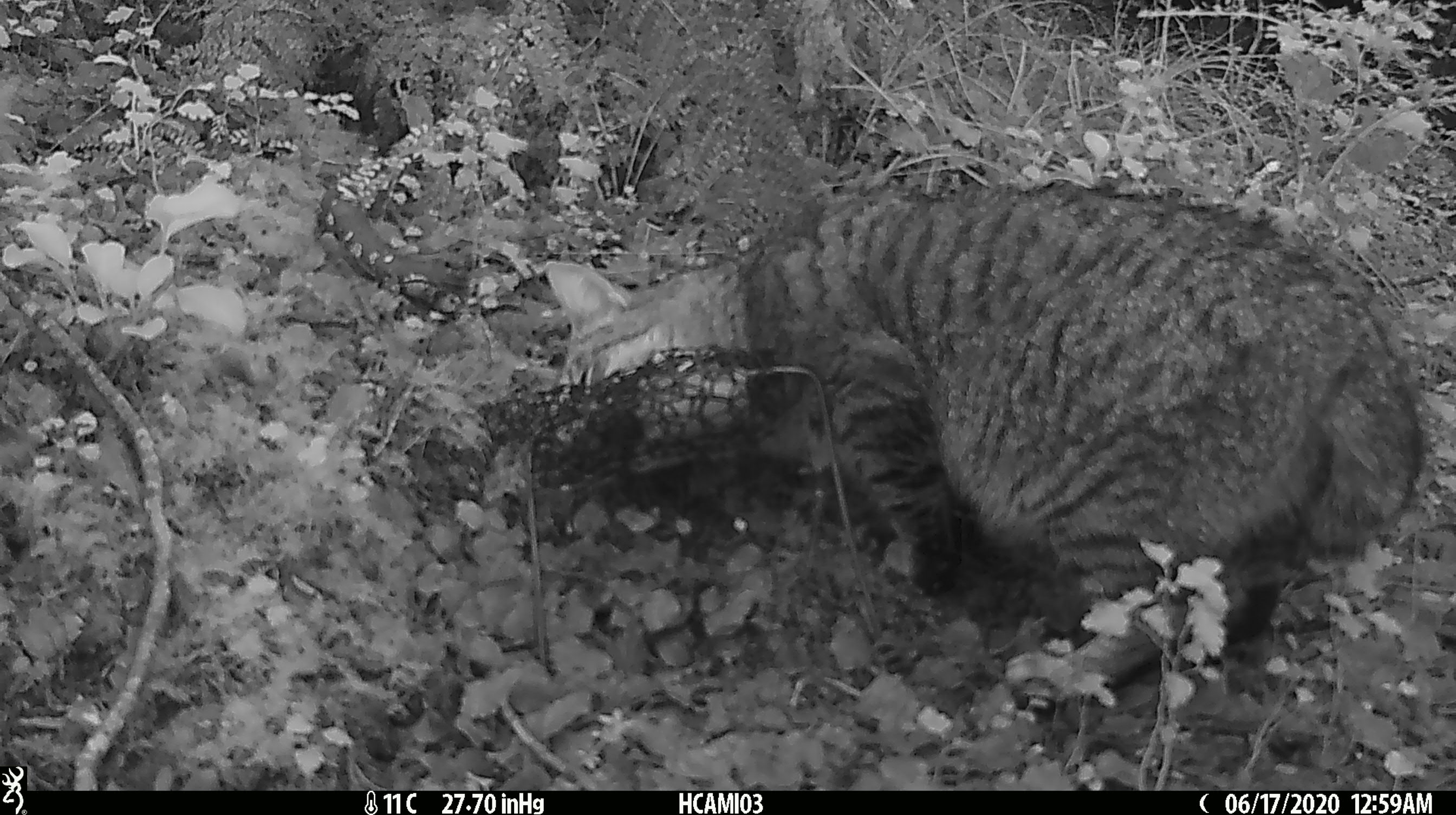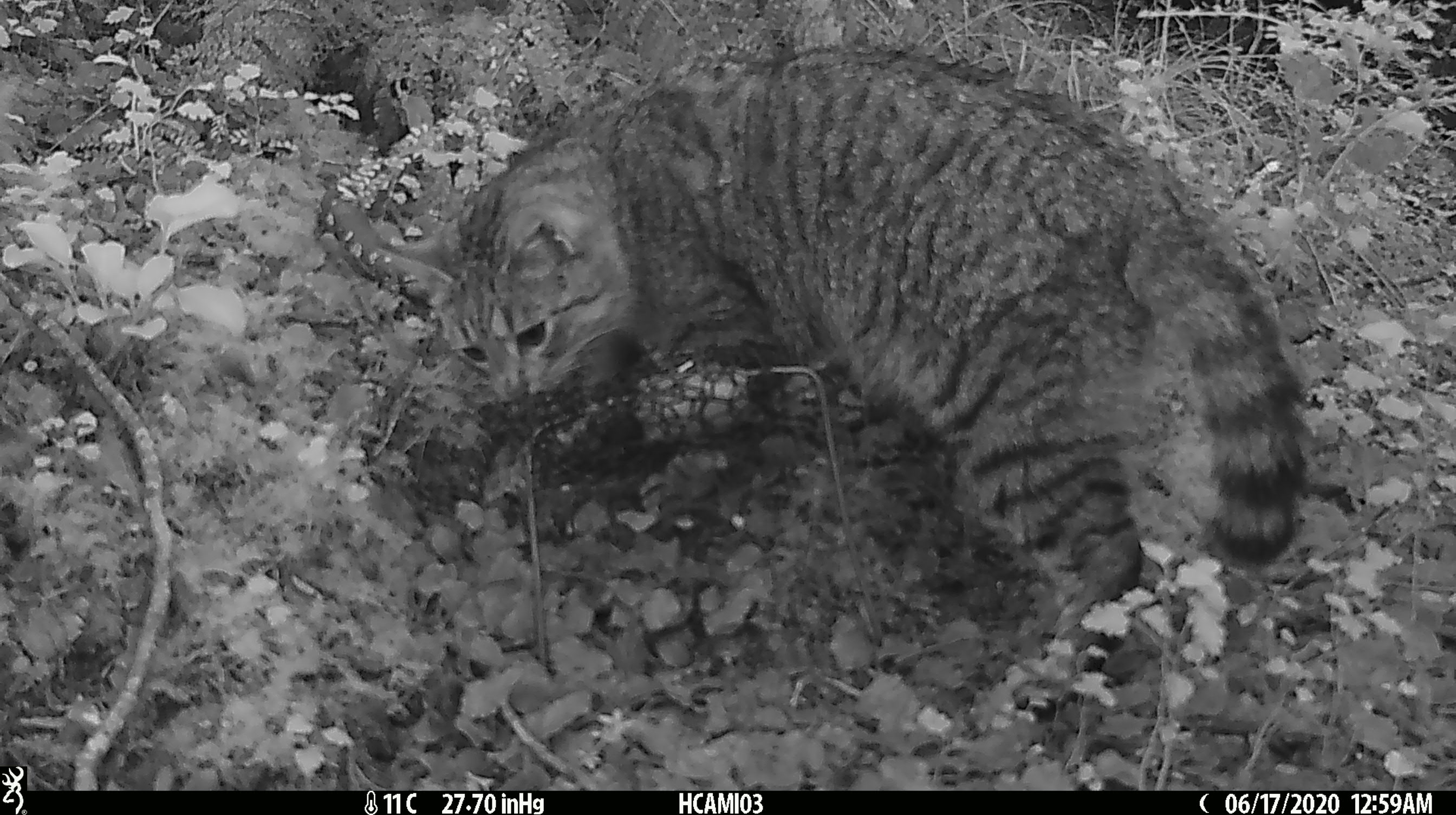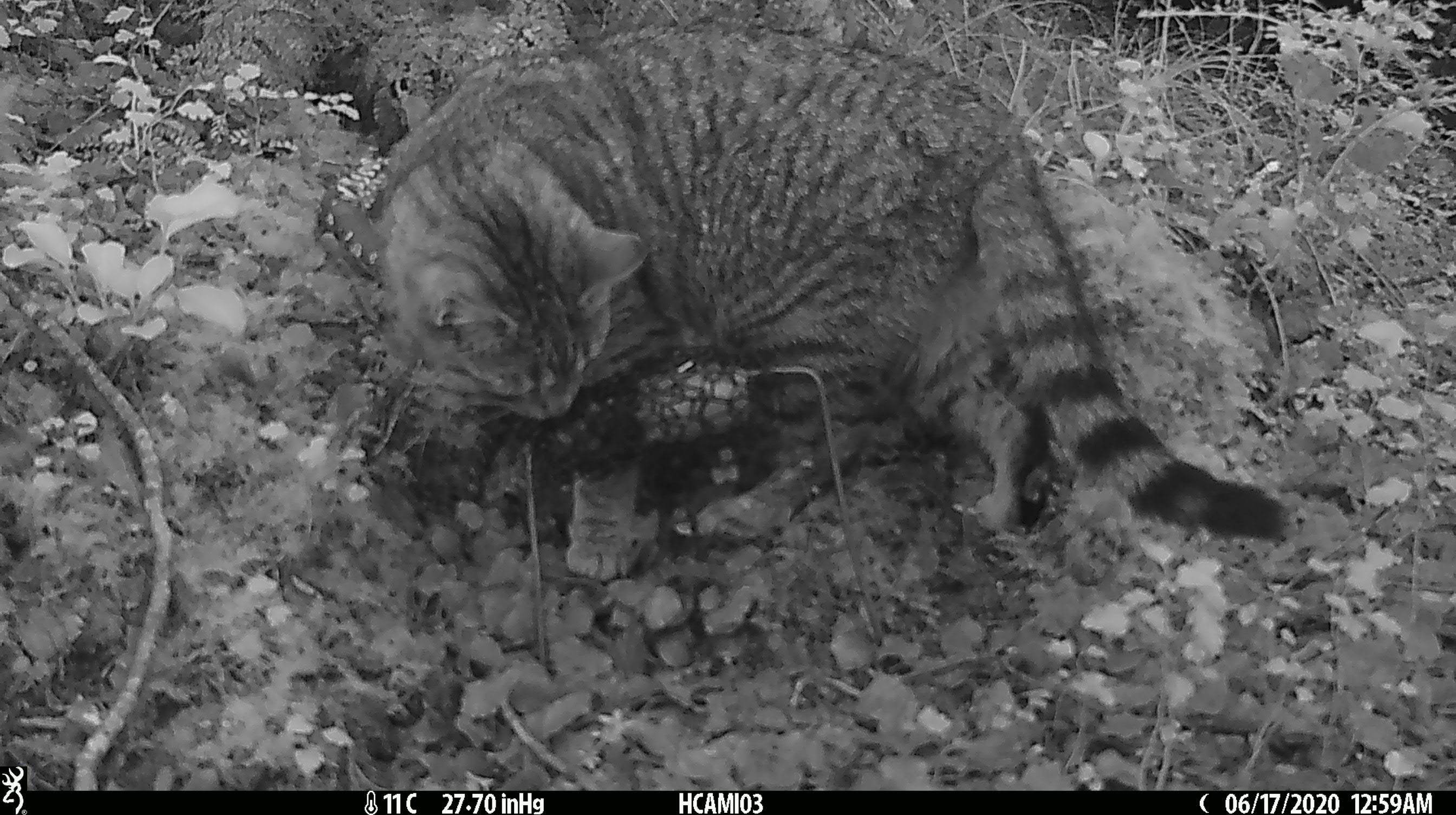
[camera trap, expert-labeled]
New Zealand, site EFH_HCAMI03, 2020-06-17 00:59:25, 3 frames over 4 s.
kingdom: Animalia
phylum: Chordata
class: Mammalia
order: Carnivora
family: Felidae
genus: Felis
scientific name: Felis catus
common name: domestic cat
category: cat